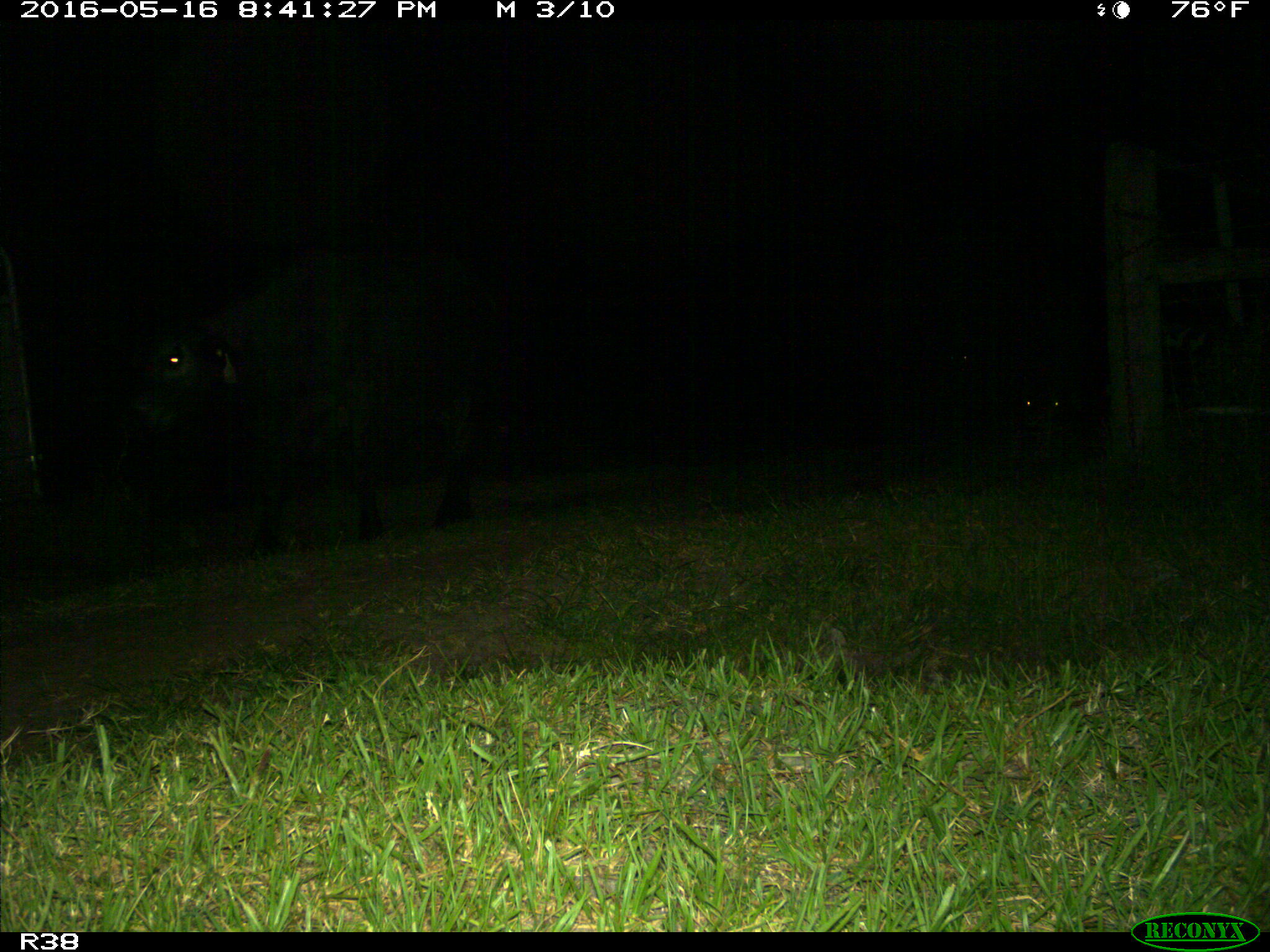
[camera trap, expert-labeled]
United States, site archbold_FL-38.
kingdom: Animalia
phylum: Chordata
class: Mammalia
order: Artiodactyla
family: Bovidae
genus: Bos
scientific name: Bos taurus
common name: domestic cow